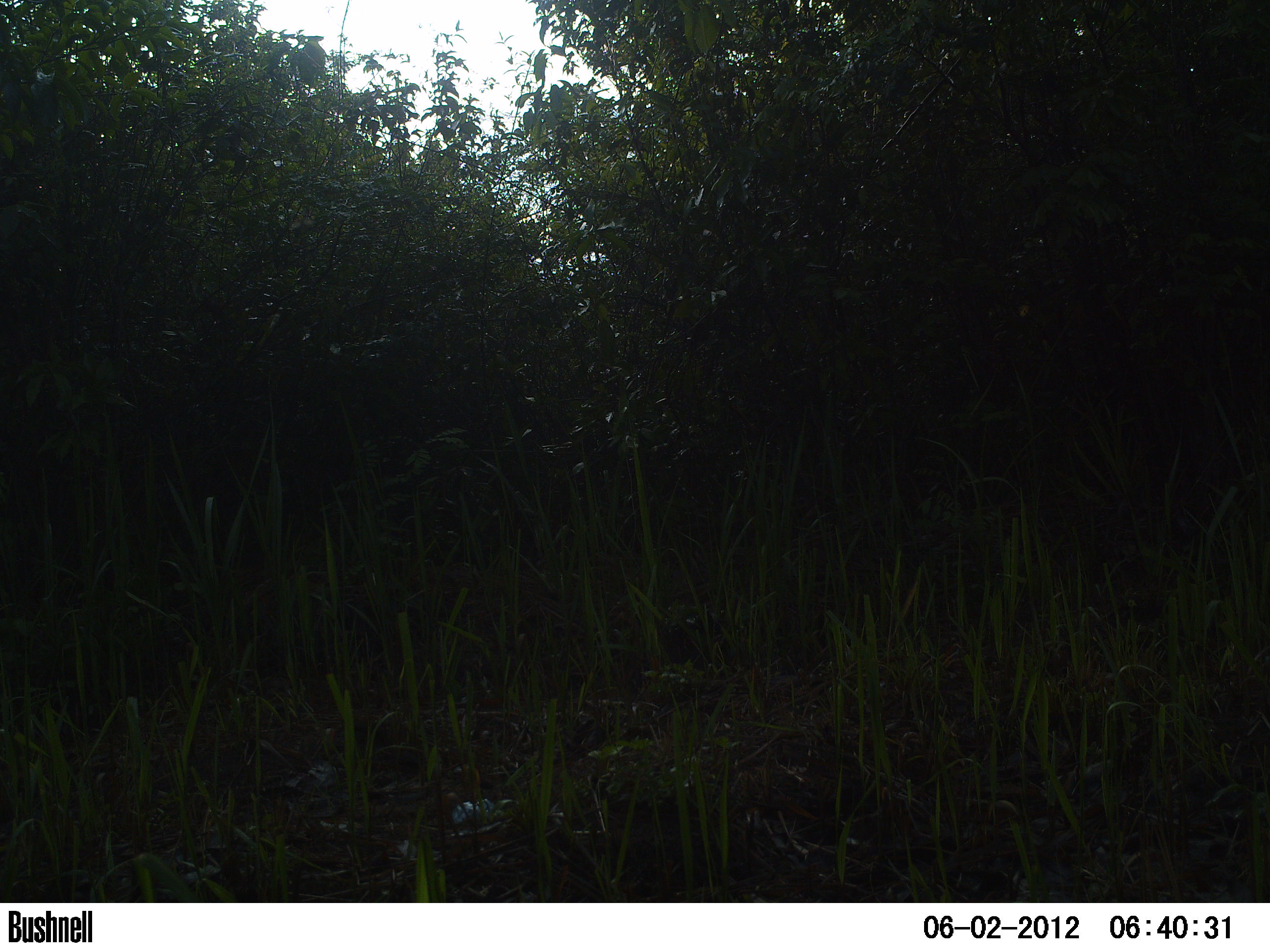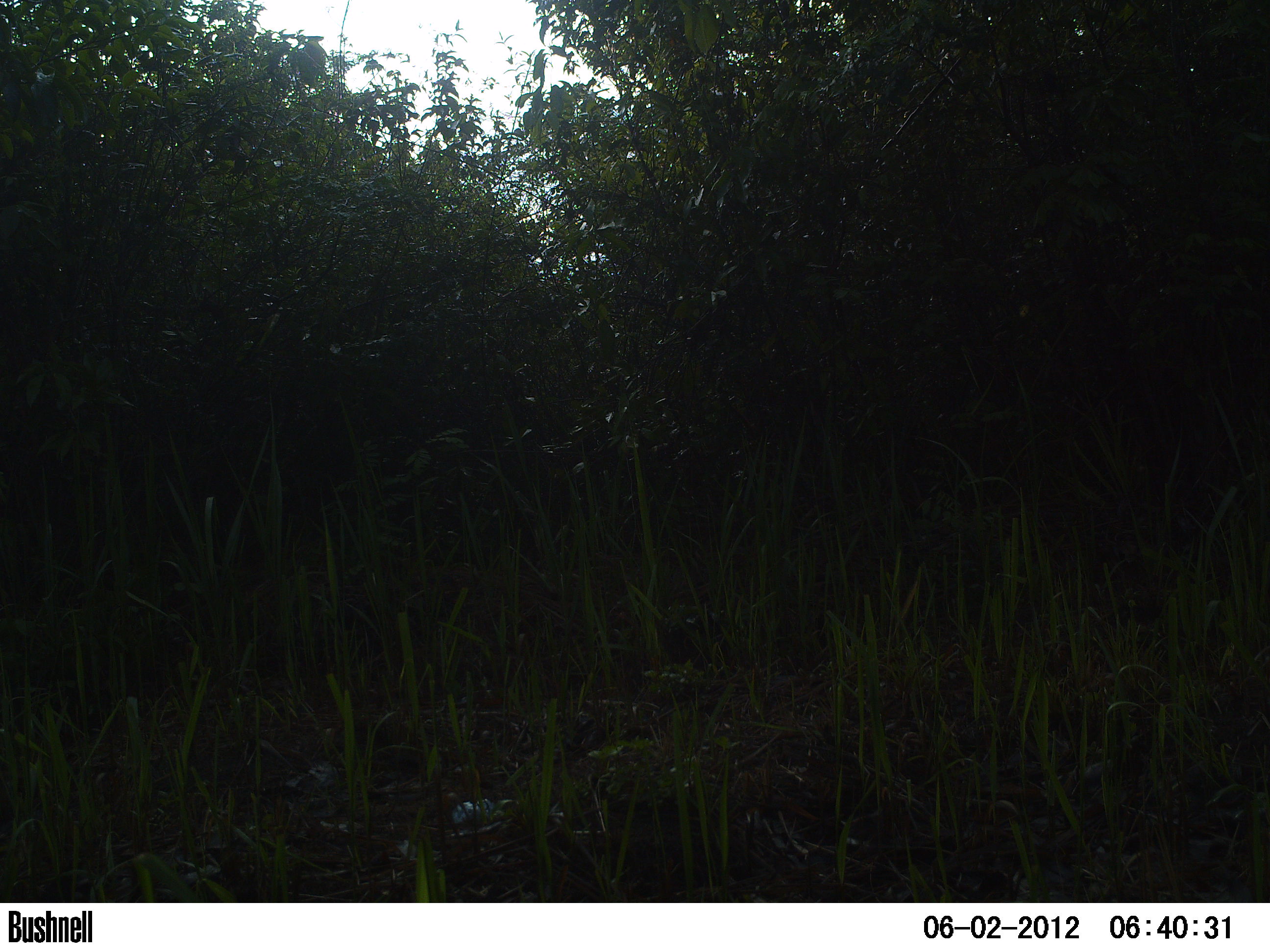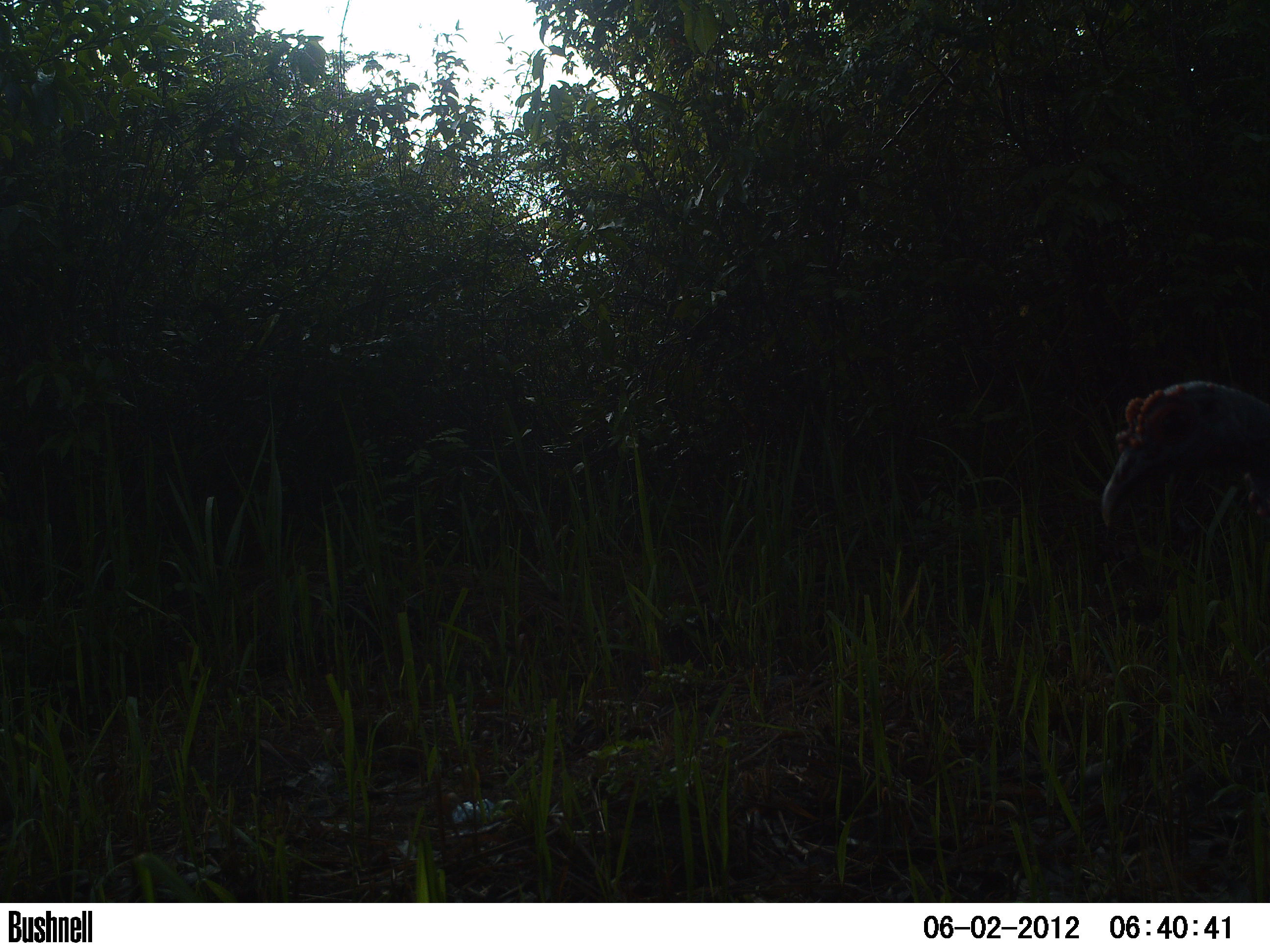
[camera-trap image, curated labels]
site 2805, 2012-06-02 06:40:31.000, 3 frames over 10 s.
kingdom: Animalia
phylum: Chordata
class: Aves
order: Galliformes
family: Phasianidae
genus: Meleagris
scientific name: Meleagris ocellata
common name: ocellated turkey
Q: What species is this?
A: Meleagris ocellata (ocellated turkey).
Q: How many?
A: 1.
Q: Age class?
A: Adult.